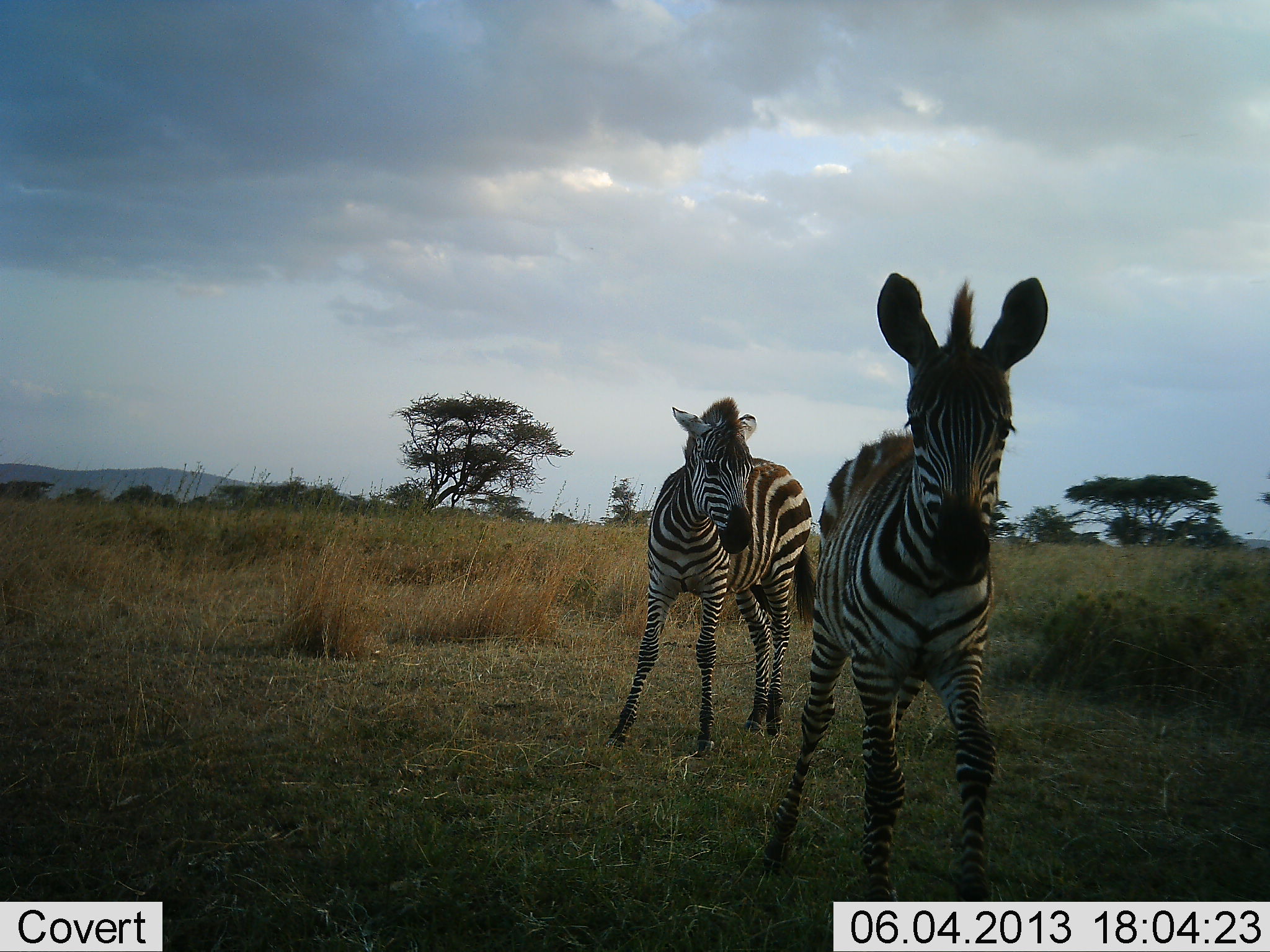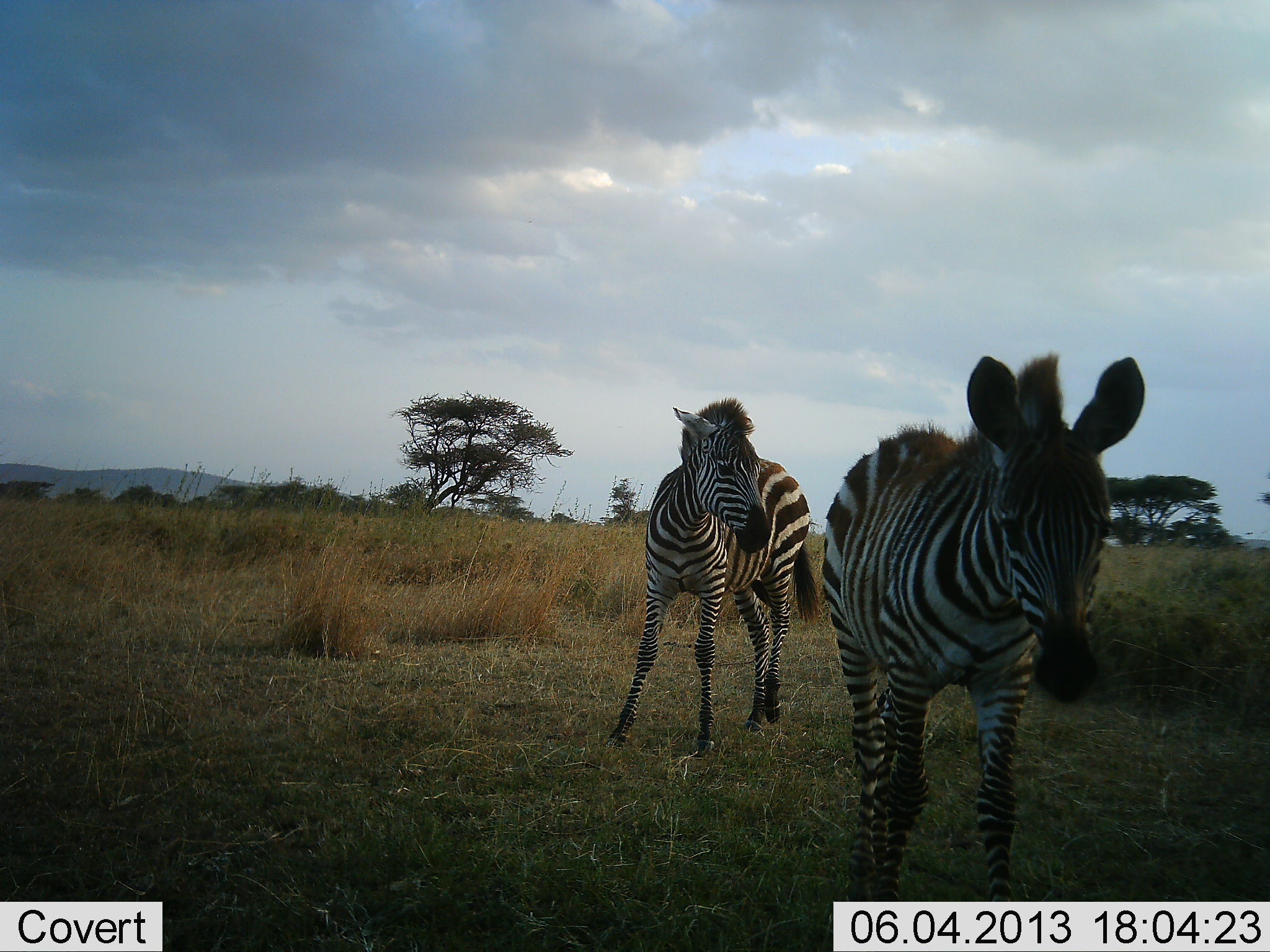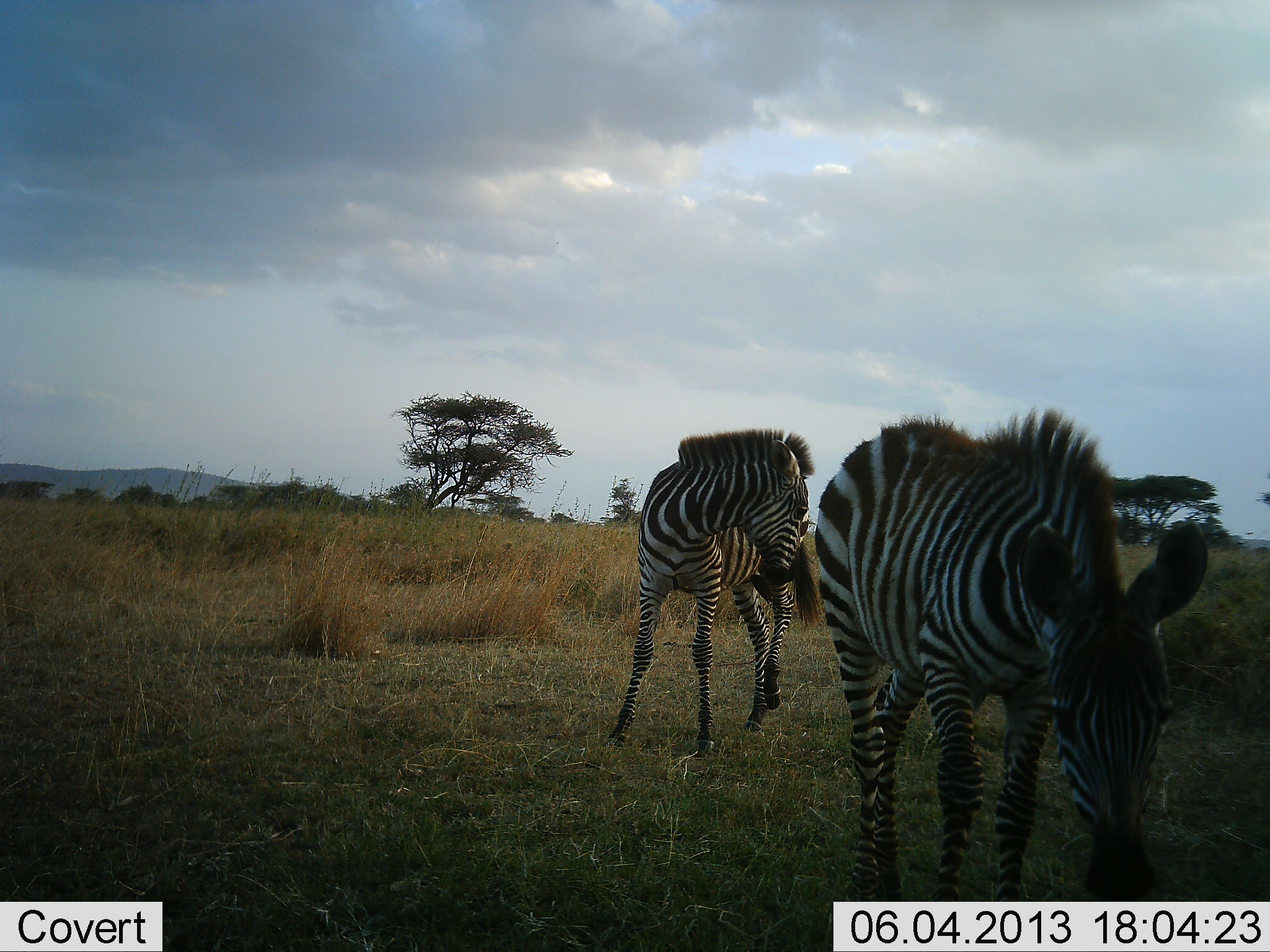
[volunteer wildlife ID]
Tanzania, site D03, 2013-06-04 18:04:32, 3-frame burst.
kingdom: Animalia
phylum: Chordata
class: Mammalia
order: Perissodactyla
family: Equidae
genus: Equus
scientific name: Equus quagga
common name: plains zebra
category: zebra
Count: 2.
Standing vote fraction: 60%.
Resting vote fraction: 0%.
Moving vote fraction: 30%.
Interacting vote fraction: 0%.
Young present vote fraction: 20%.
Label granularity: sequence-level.